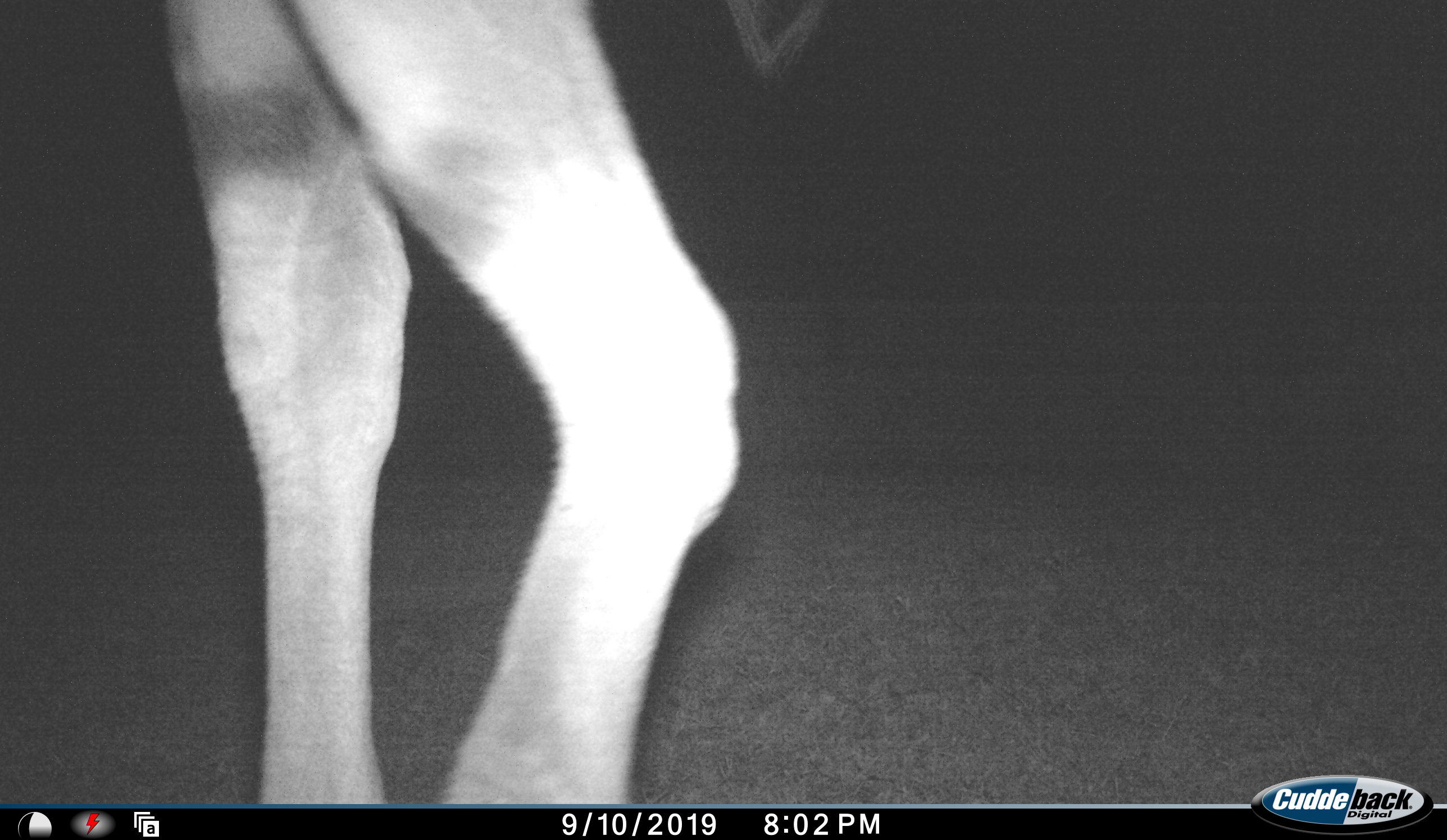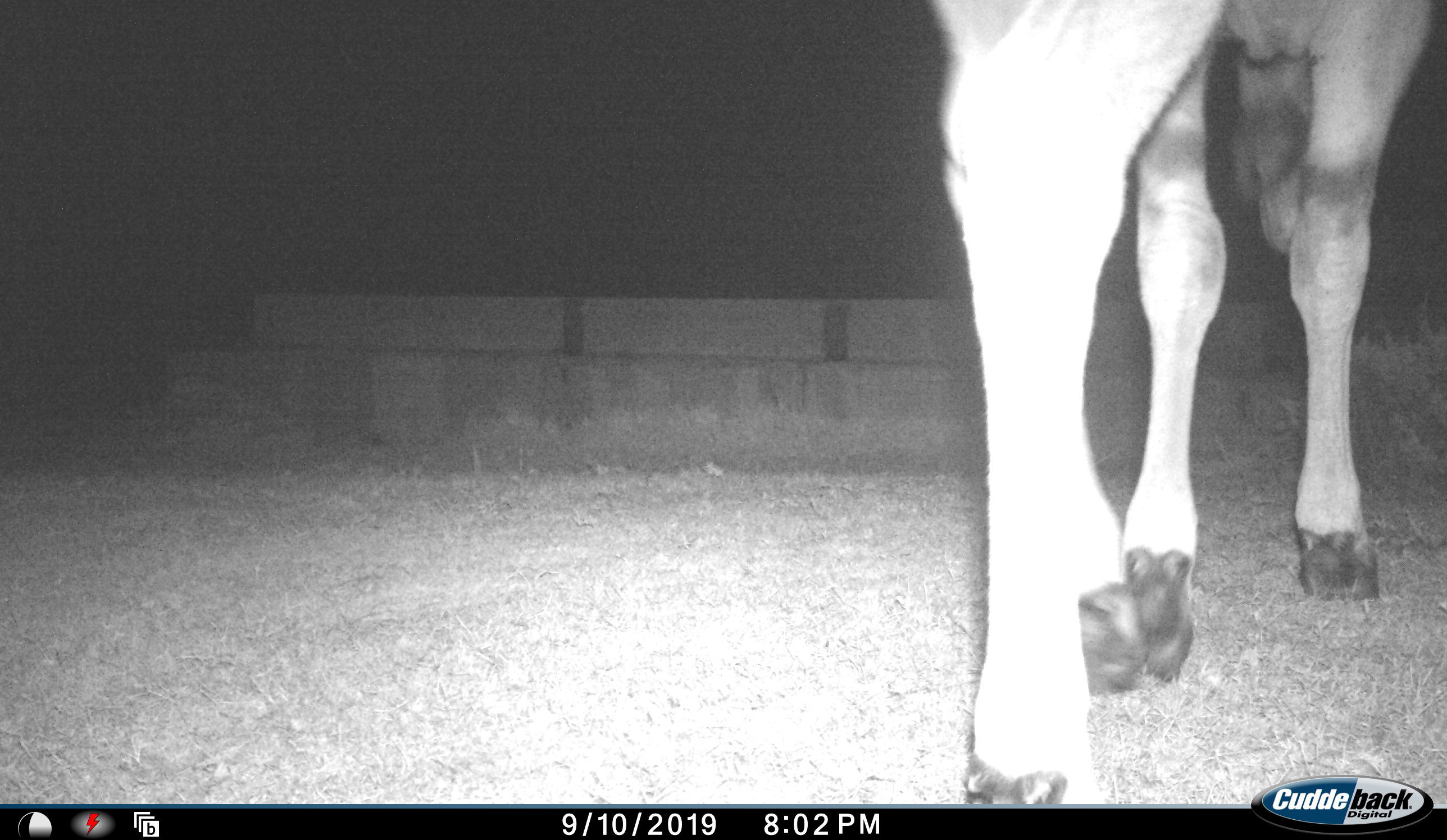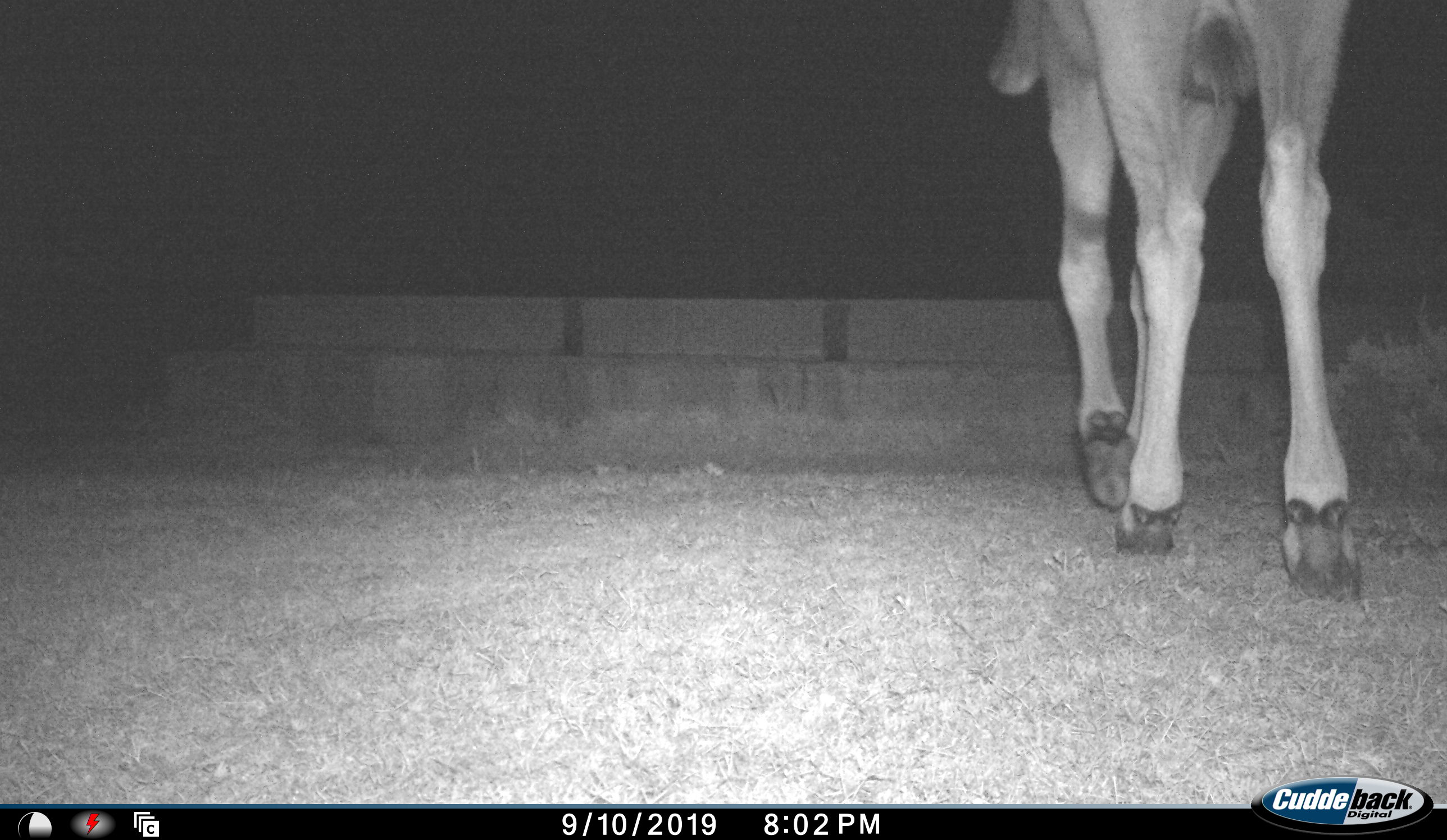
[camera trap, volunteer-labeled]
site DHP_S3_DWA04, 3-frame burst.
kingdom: Animalia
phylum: Chordata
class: Mammalia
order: Artiodactyla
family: Bovidae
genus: Tragelaphus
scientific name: Tragelaphus oryx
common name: eland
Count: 1.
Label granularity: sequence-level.